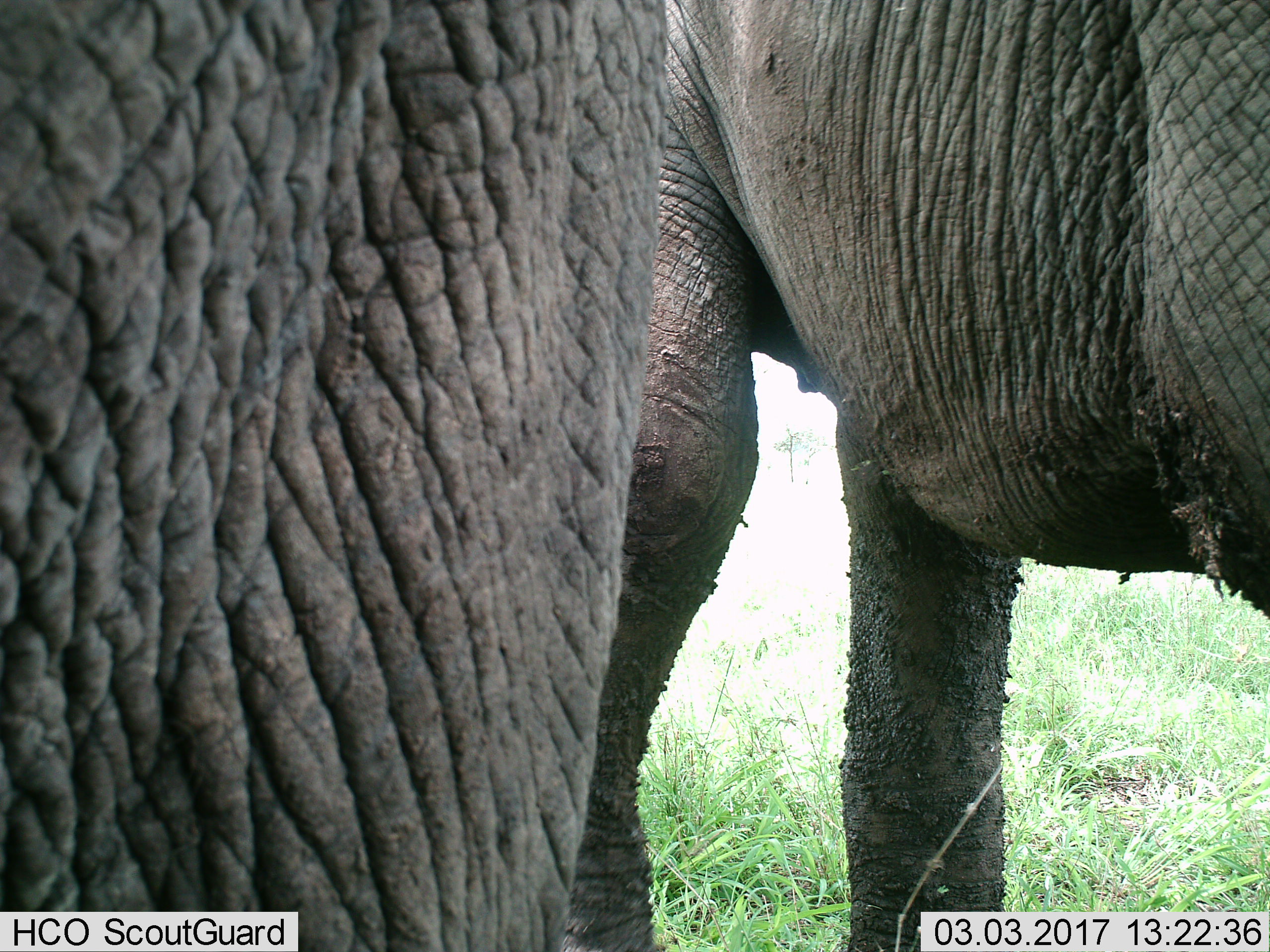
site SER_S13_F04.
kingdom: Animalia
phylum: Chordata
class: Mammalia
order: Proboscidea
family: Elephantidae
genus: Loxodonta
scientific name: Loxodonta africana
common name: african bush elephant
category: elephant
Elephant (african bush elephant) (Loxodonta africana), count 2. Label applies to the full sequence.